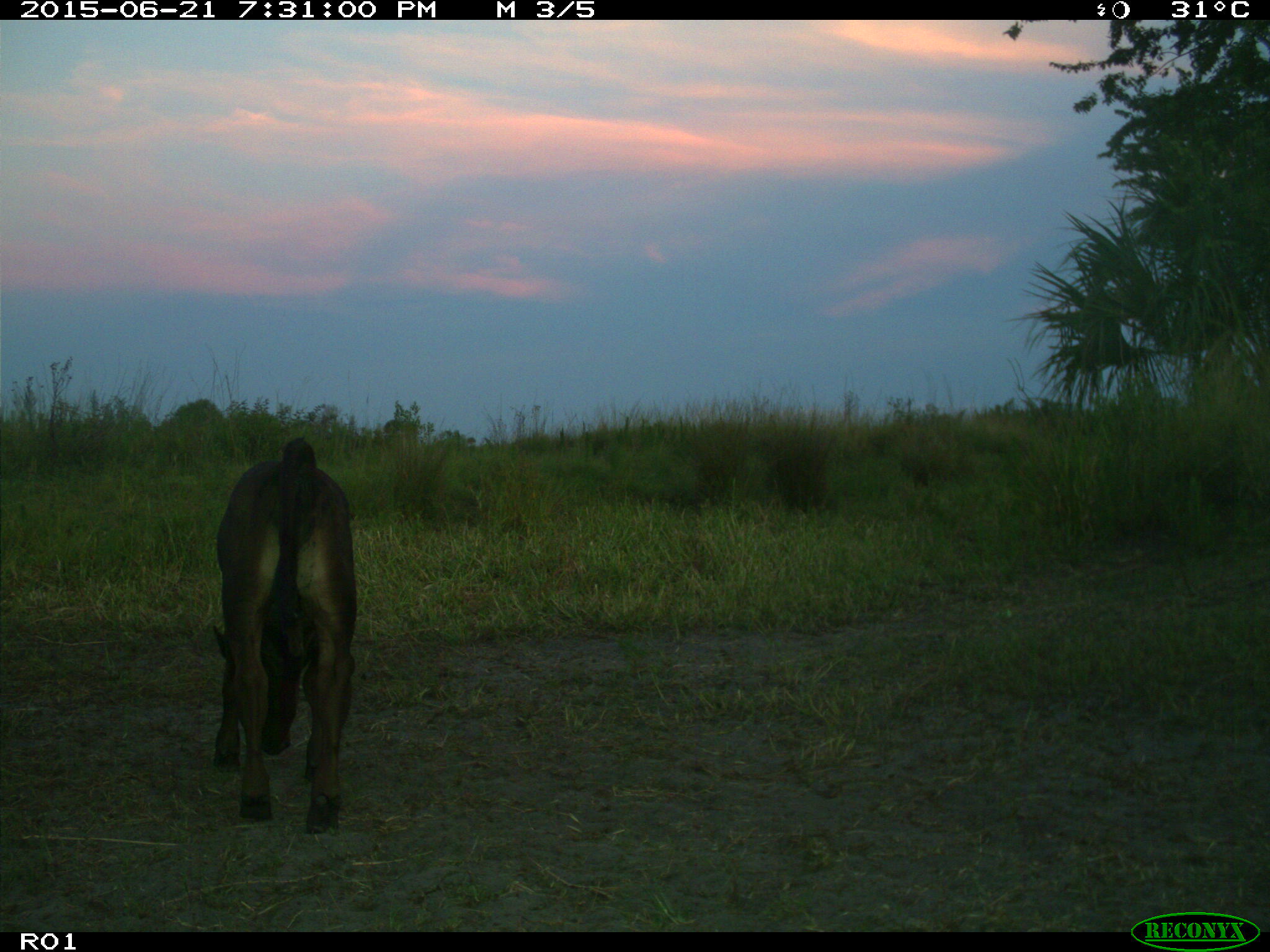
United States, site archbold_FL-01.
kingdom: Animalia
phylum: Chordata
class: Mammalia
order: Artiodactyla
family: Bovidae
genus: Bos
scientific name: Bos taurus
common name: domestic cow